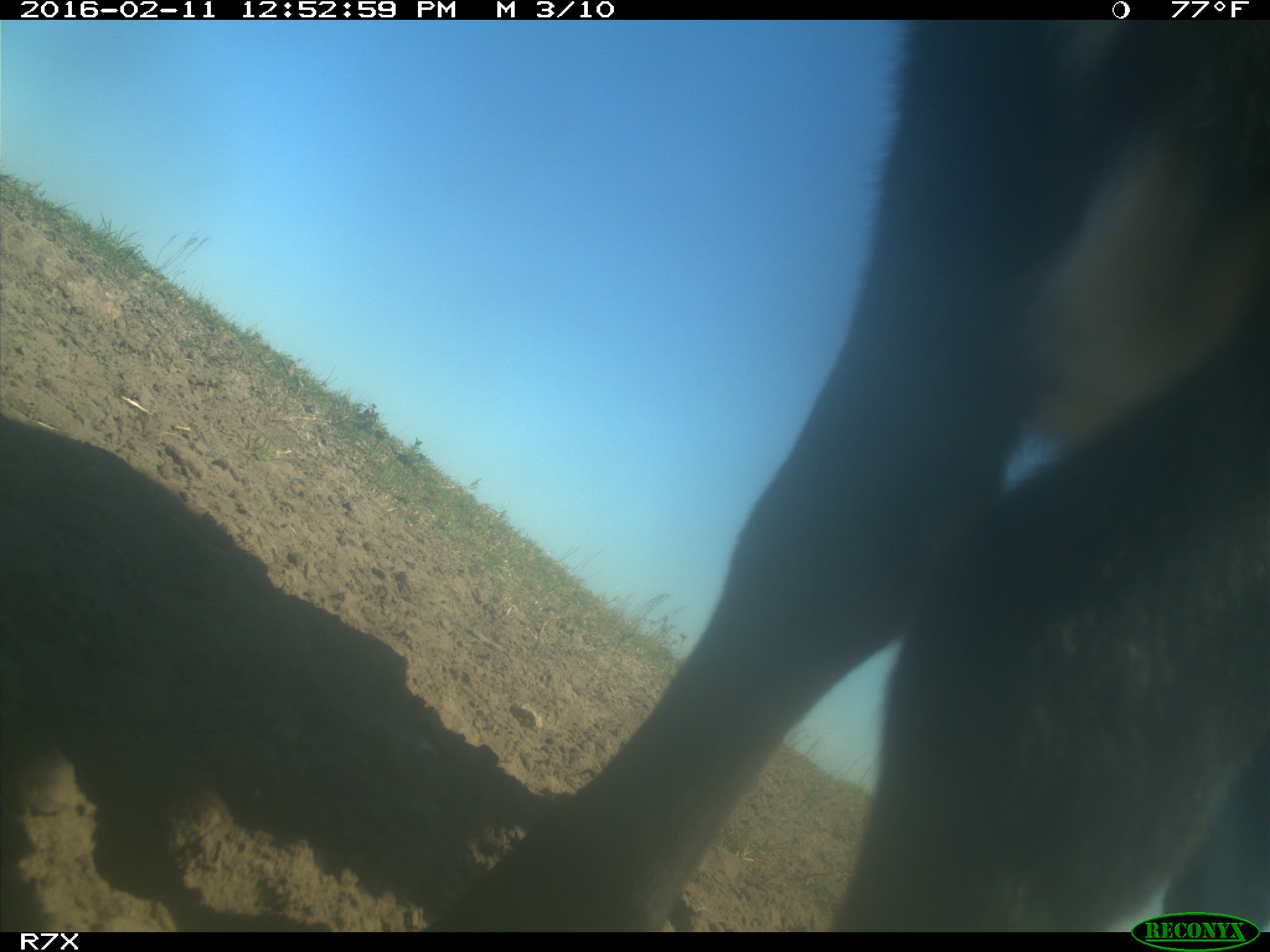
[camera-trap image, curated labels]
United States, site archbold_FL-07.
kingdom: Animalia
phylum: Chordata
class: Mammalia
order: Artiodactyla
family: Bovidae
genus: Bos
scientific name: Bos taurus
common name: domestic cow